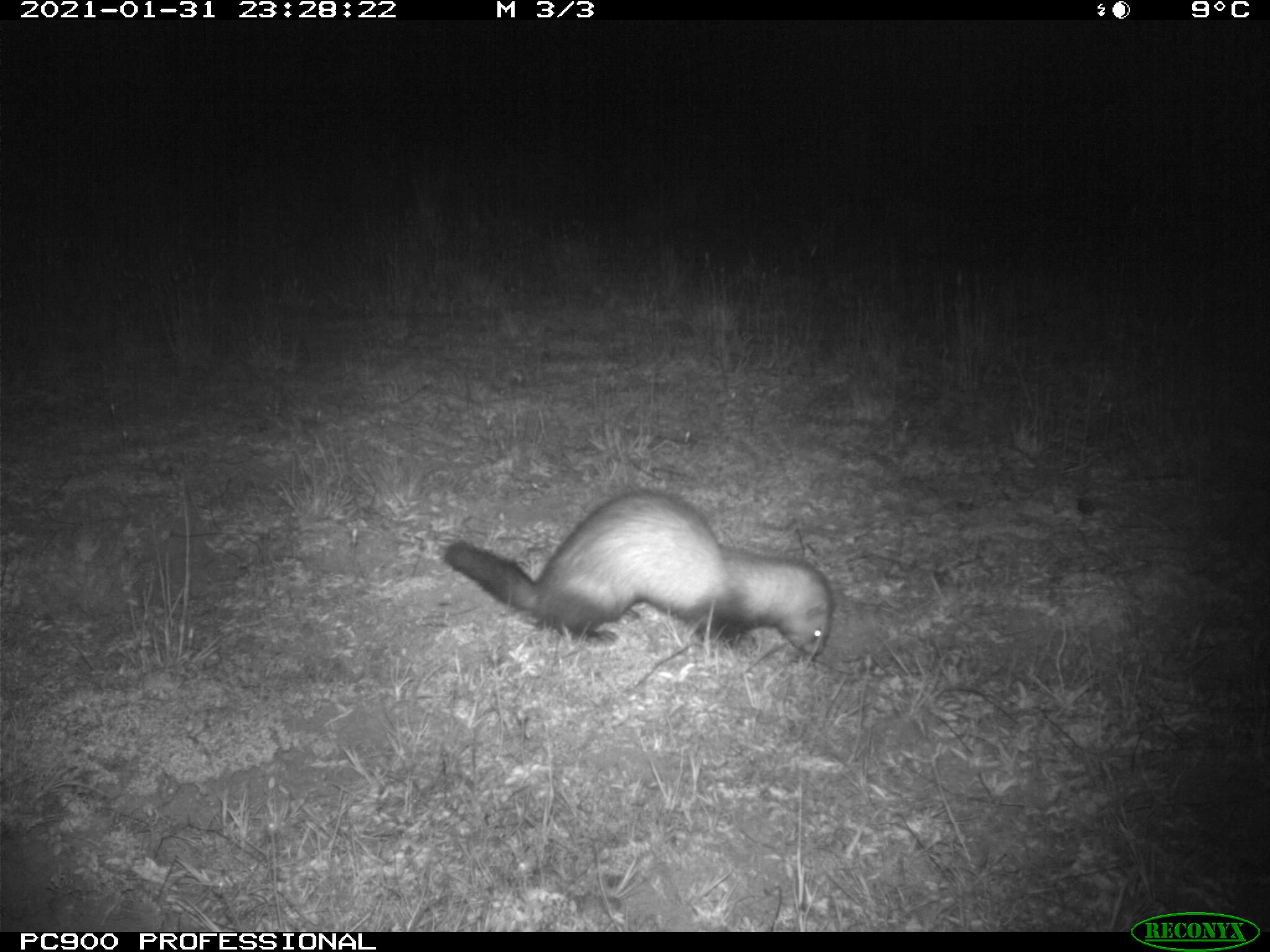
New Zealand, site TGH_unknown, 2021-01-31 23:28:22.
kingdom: Animalia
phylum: Chordata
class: Mammalia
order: Carnivora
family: Mustelidae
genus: Mustela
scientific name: Mustela furo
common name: ferret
Ferret (Mustela furo).